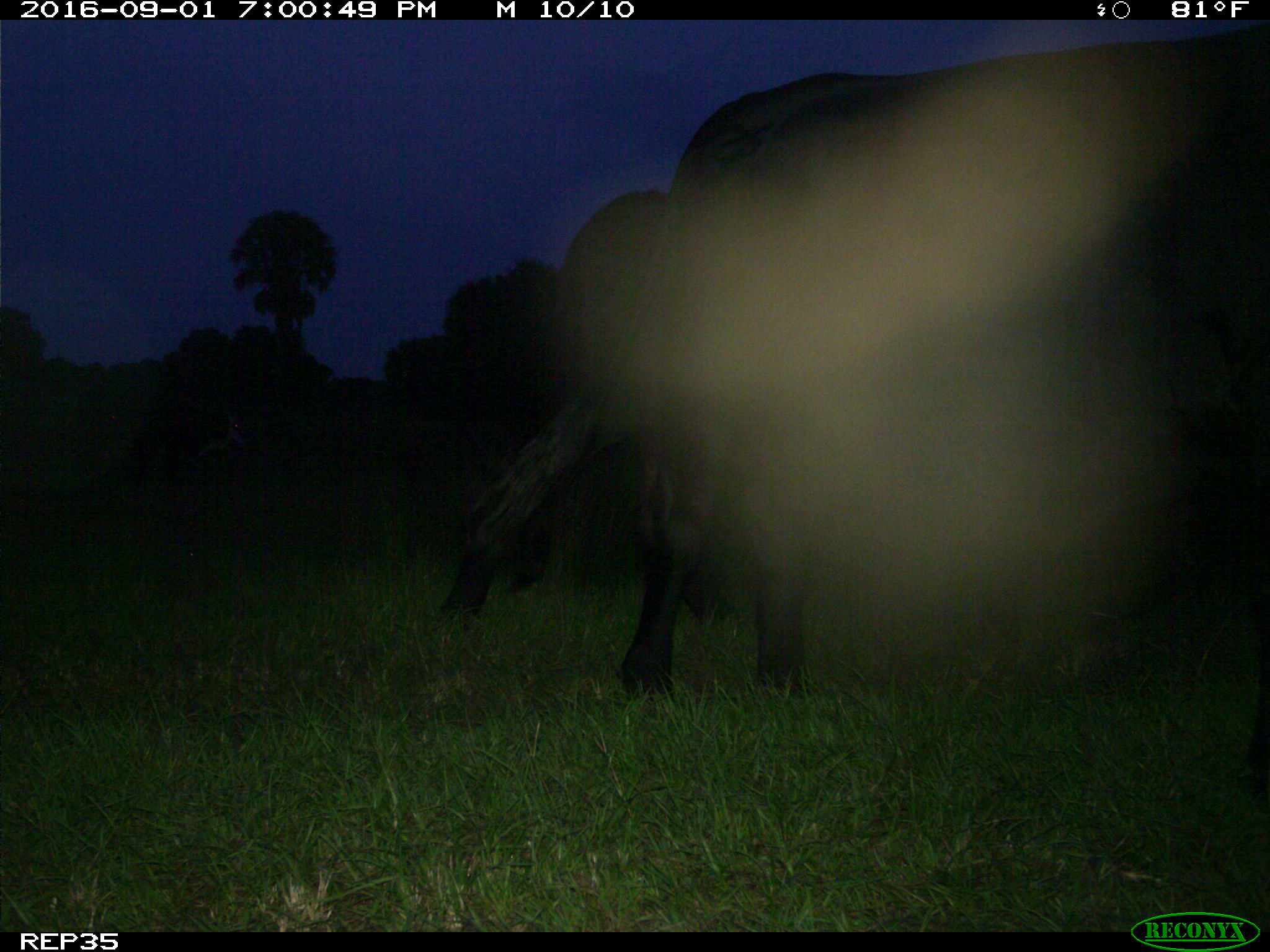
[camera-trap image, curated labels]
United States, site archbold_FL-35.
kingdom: Animalia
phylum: Chordata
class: Mammalia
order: Artiodactyla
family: Bovidae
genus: Bos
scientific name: Bos taurus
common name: domestic cow